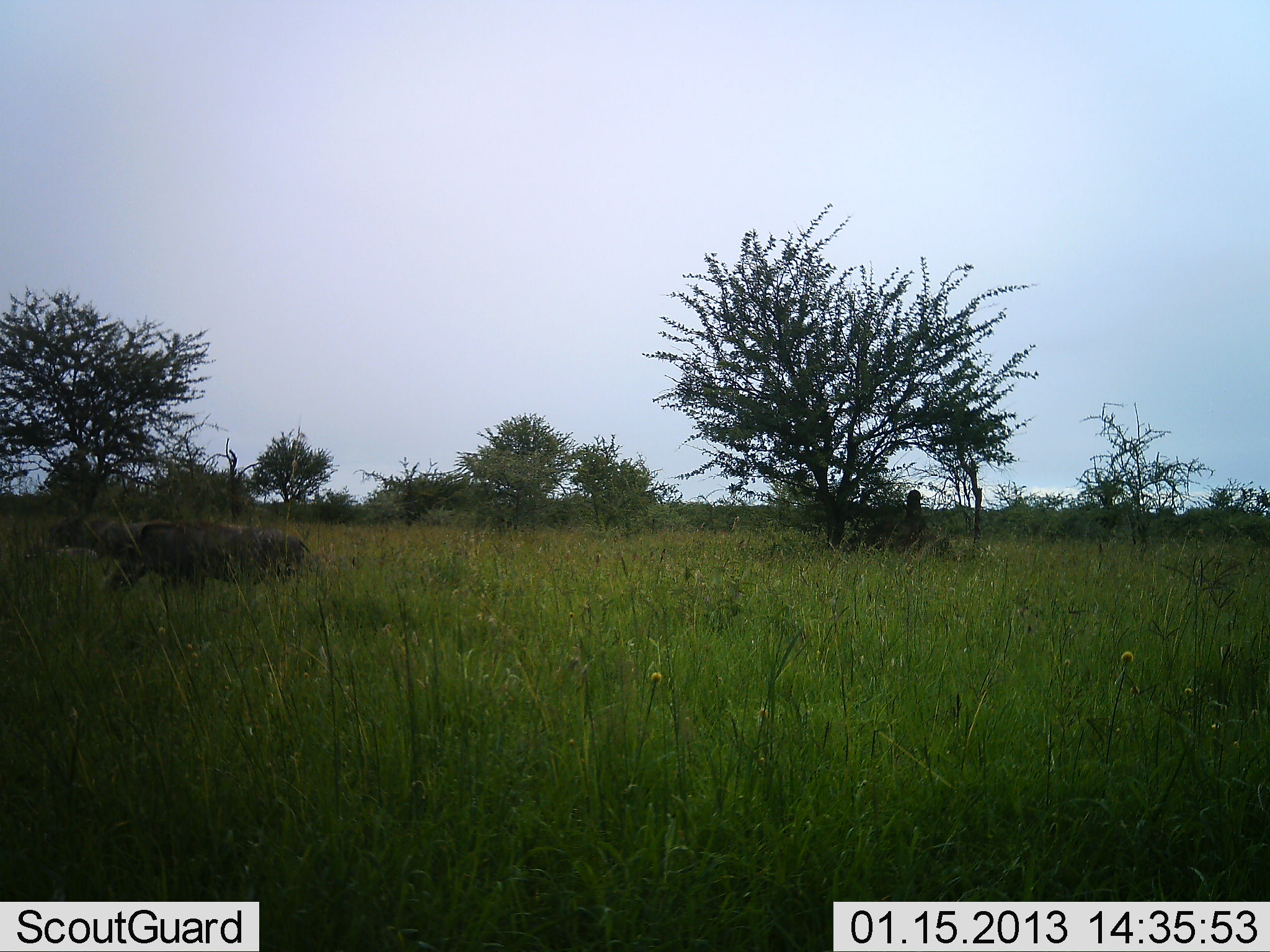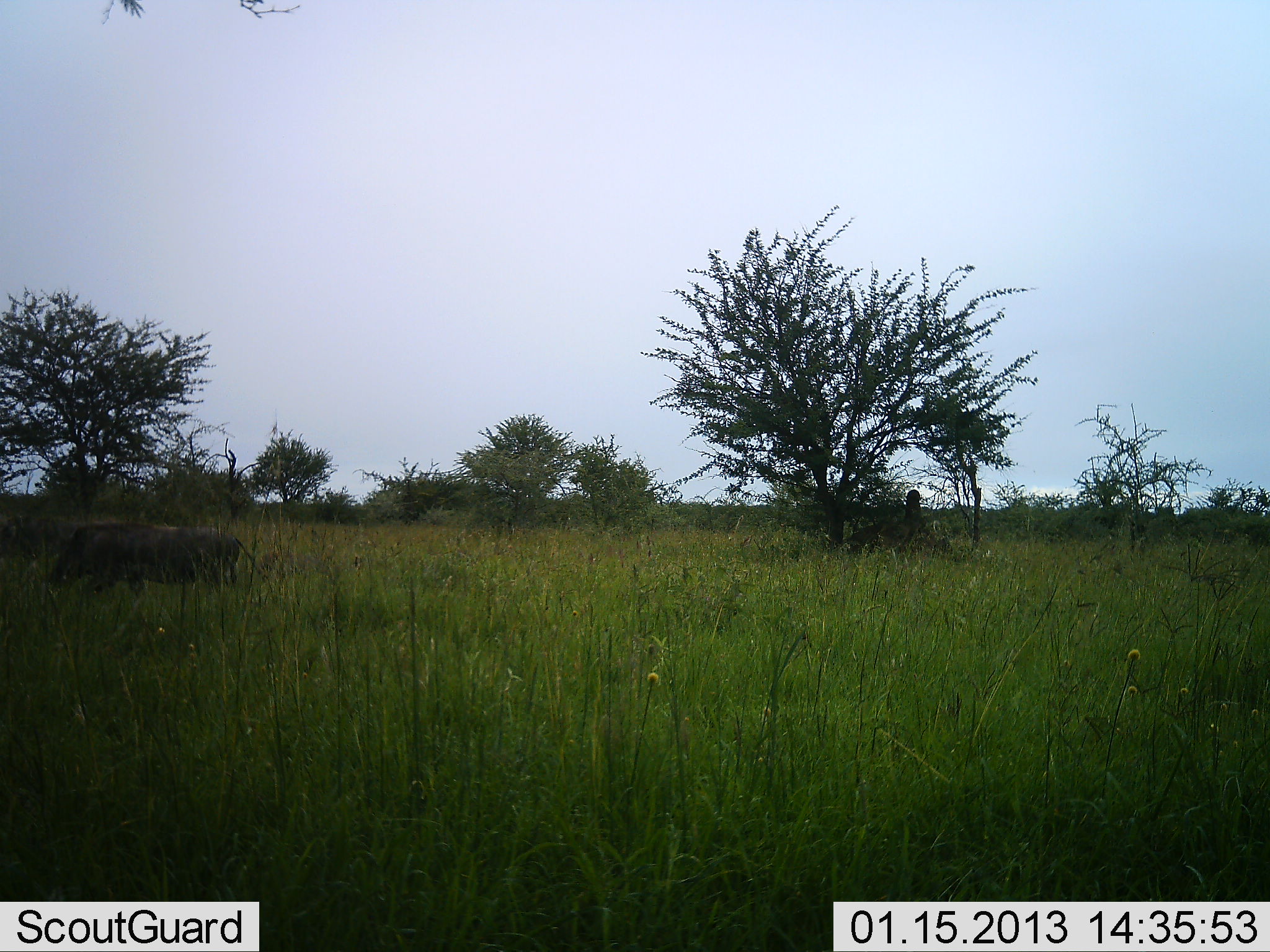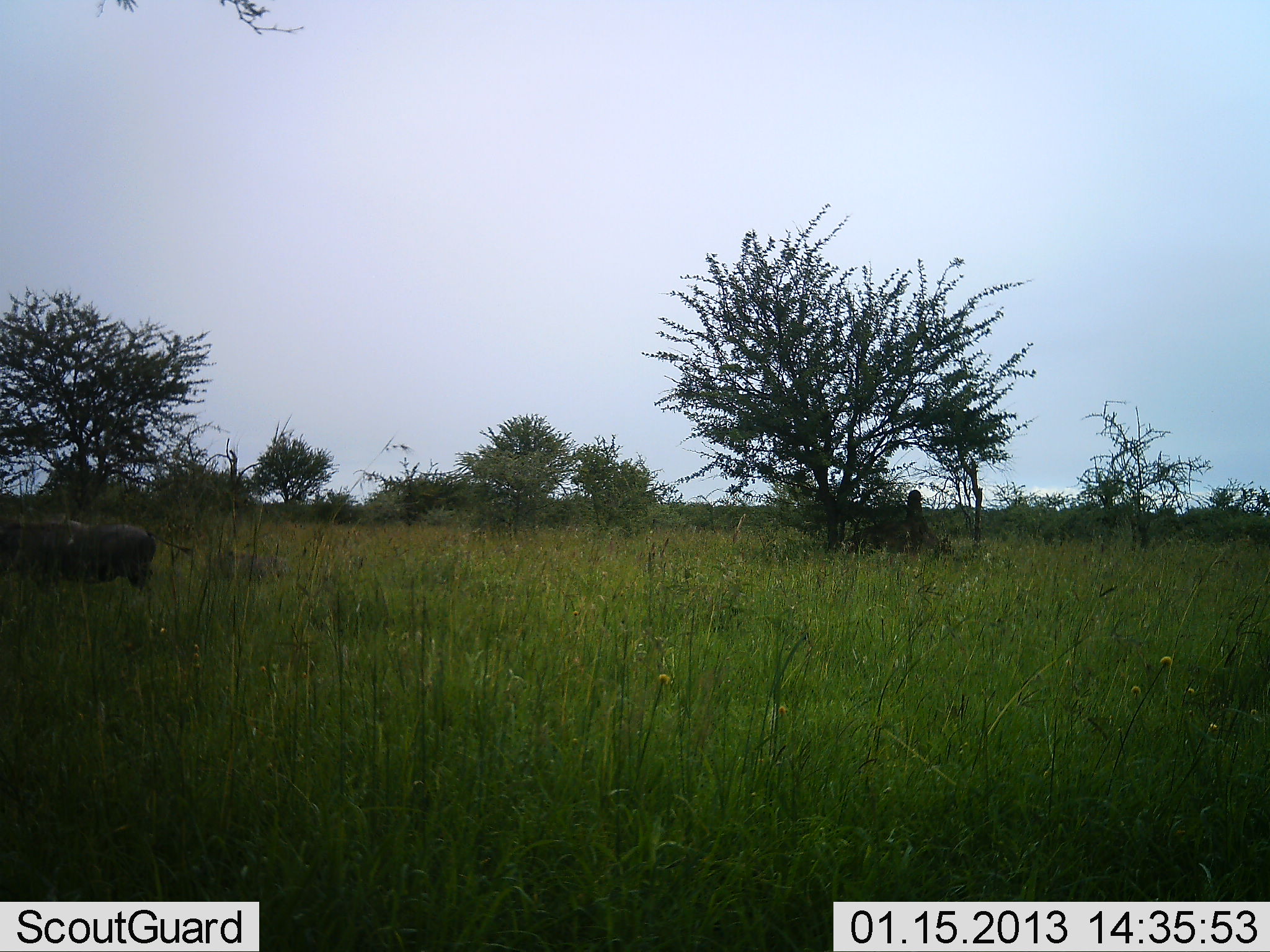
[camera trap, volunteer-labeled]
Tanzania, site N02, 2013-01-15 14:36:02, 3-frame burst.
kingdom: Animalia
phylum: Chordata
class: Mammalia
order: Artiodactyla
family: Suidae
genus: Phacochoerus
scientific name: Phacochoerus africanus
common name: warthog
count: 1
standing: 0%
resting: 0%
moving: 100%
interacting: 0%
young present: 0%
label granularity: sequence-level